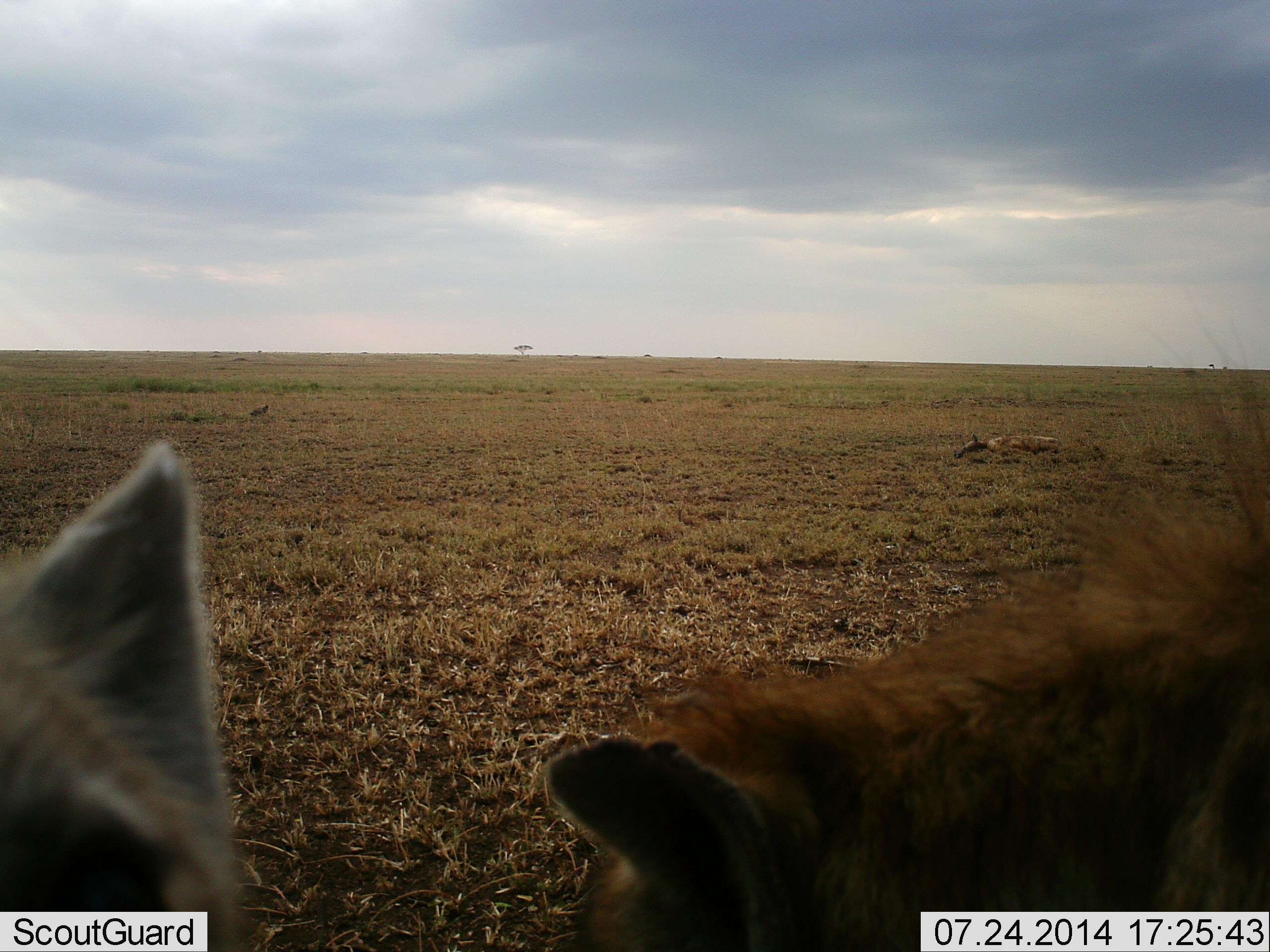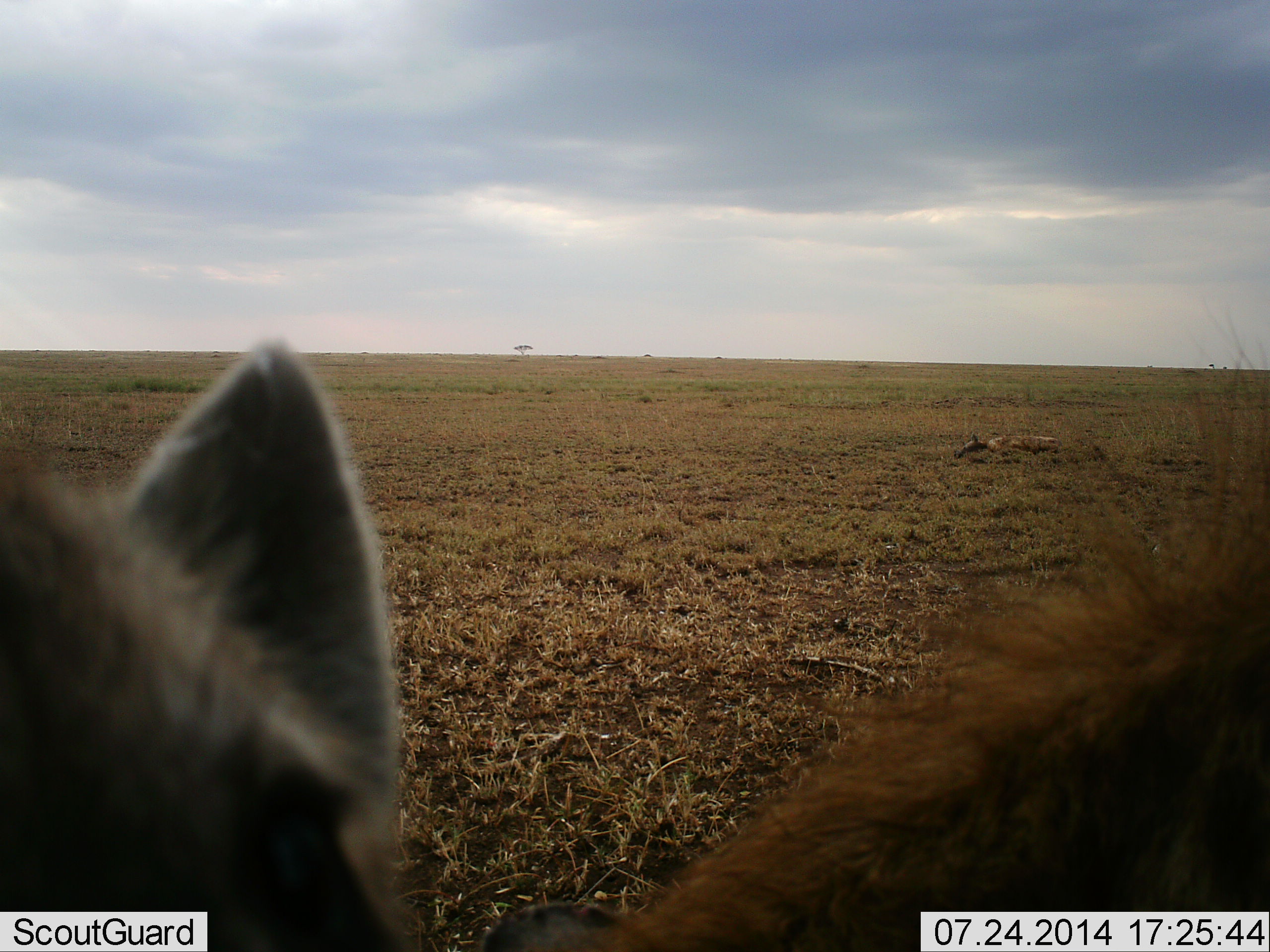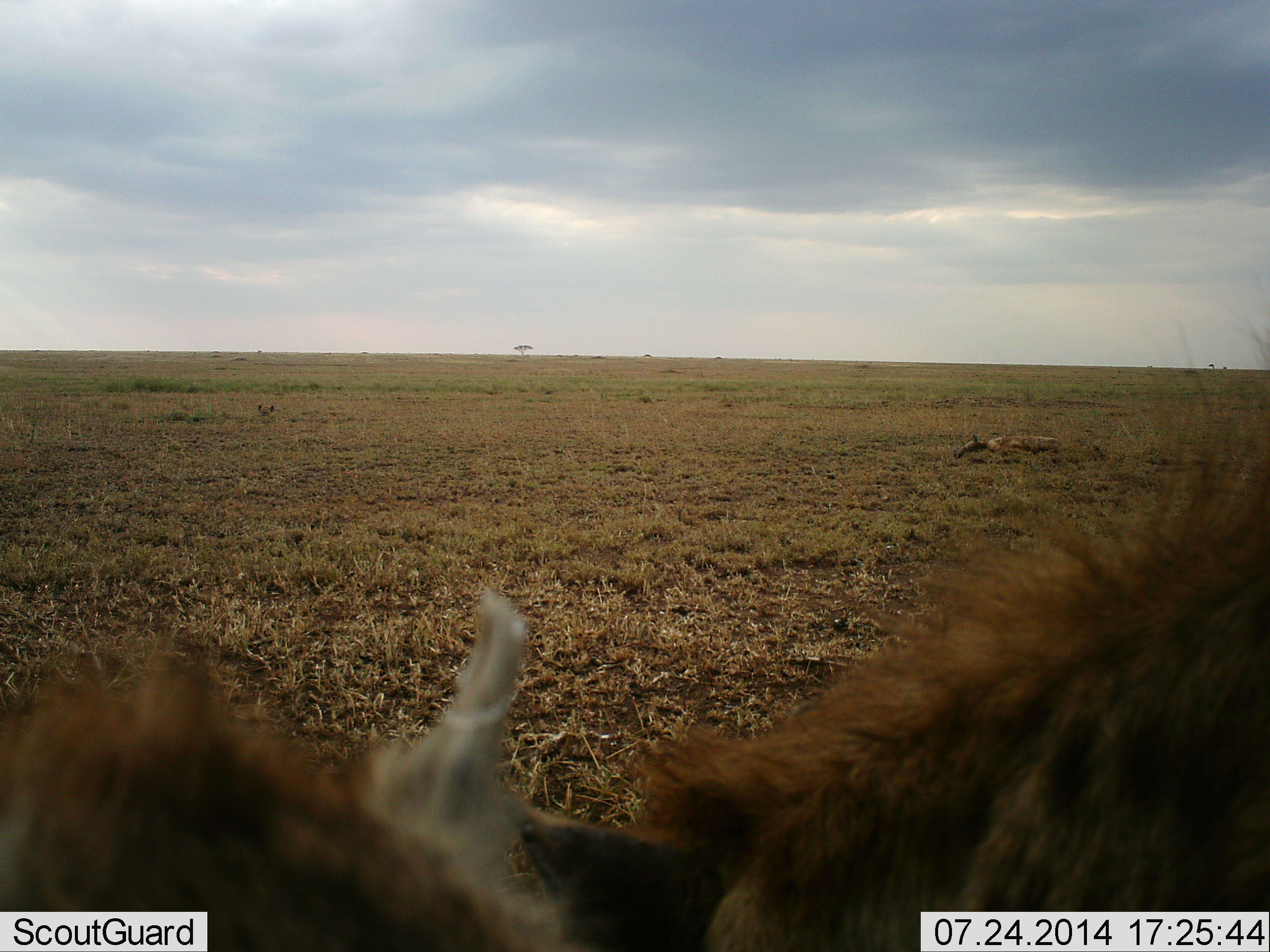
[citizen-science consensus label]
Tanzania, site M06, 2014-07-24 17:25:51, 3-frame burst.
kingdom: Animalia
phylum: Chordata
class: Mammalia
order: Carnivora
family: Hyaenidae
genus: Crocuta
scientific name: Crocuta crocuta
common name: spotted hyena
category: hyenaspotted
Hyenaspotted (spotted hyena) (Crocuta crocuta), count 2. Behavior (volunteer vote fractions): standing 70%, resting 20%, moving 0%, interacting 30%. Young present (vote fraction): 0%. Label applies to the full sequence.